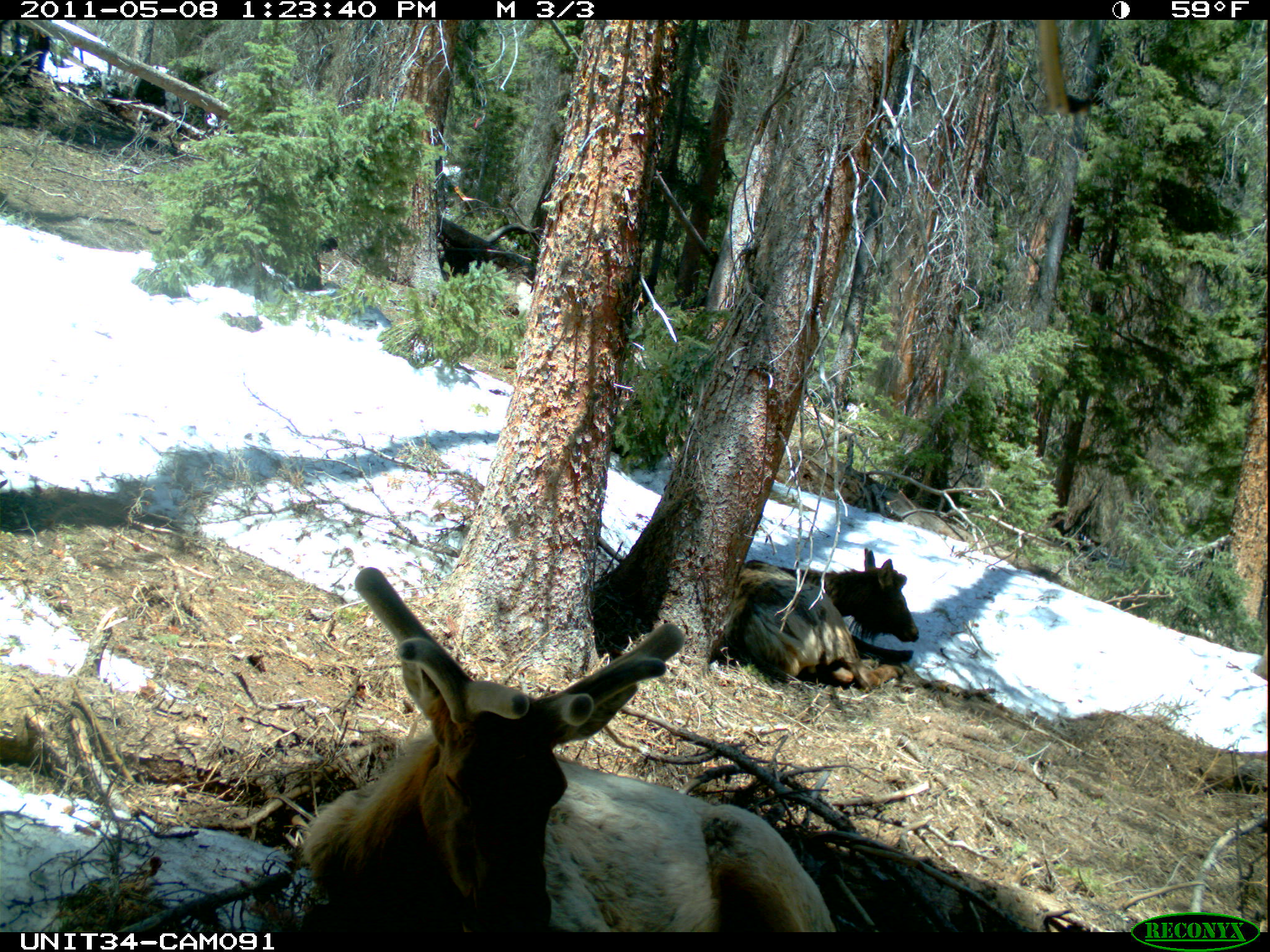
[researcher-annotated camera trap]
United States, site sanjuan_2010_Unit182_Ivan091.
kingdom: Animalia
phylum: Chordata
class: Mammalia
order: Artiodactyla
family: Cervidae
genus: Cervus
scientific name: Cervus elaphus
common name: red deer